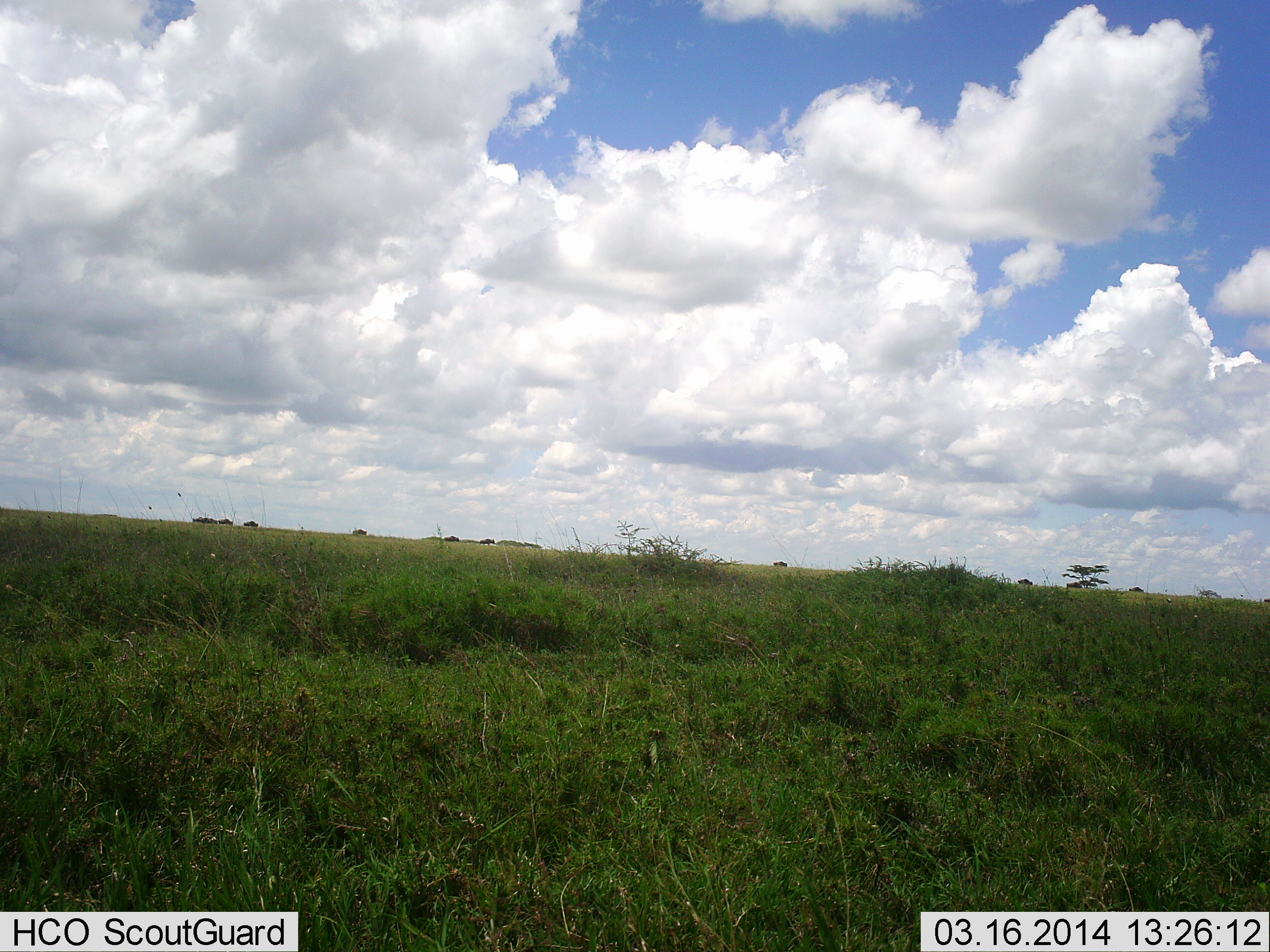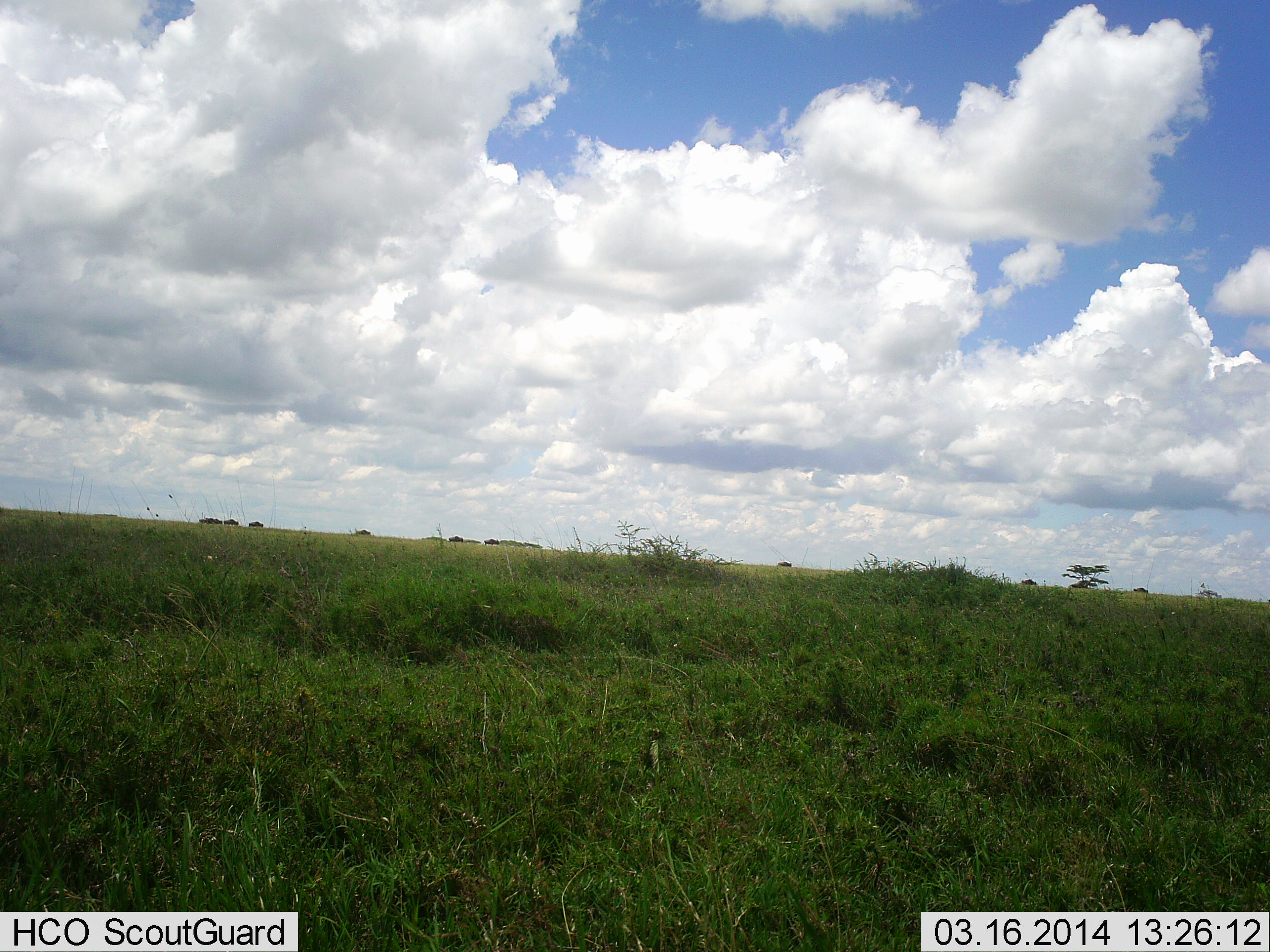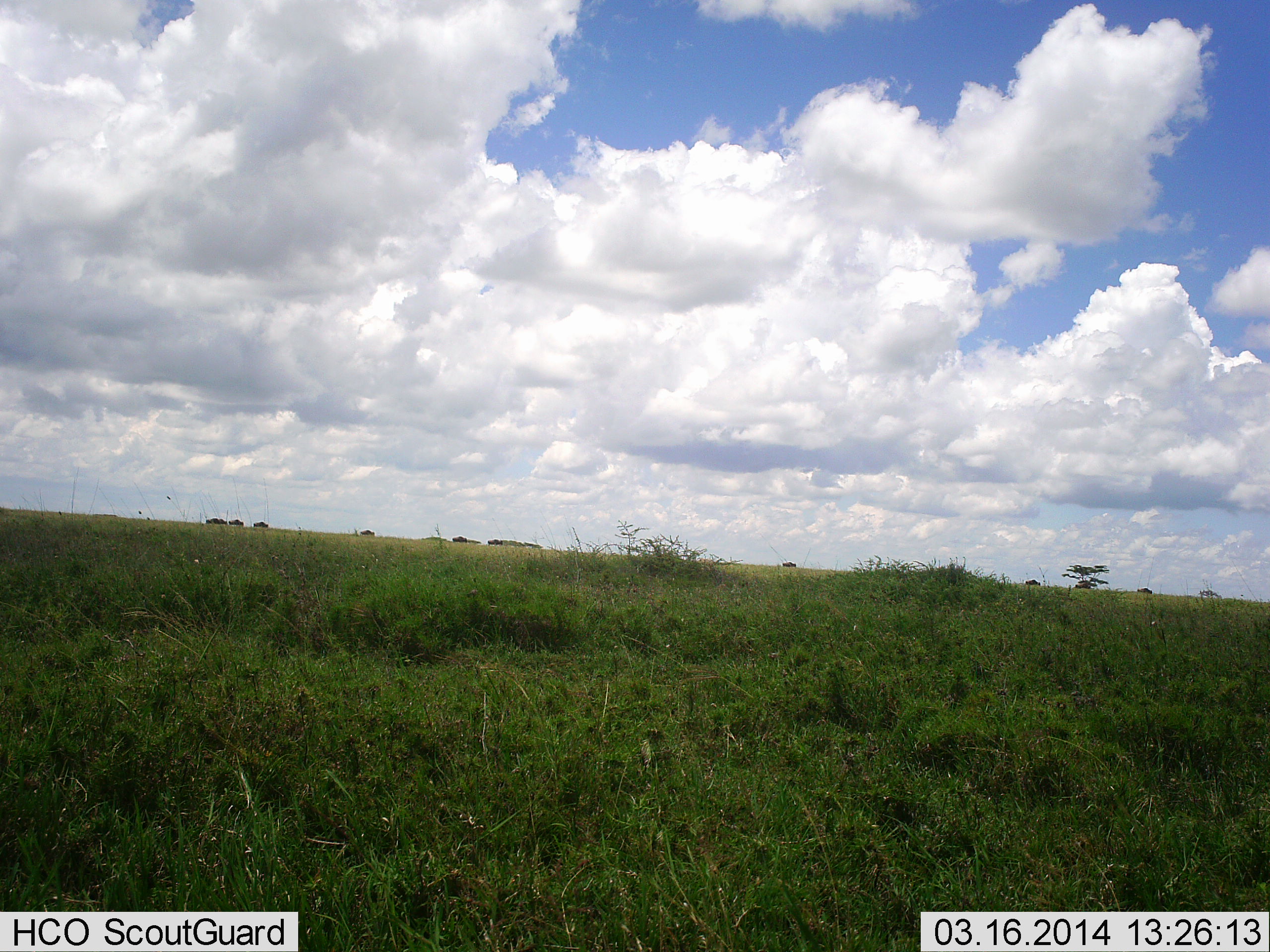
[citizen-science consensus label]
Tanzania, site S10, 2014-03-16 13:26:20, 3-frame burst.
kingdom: Animalia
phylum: Chordata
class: Mammalia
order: Artiodactyla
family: Bovidae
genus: Connochaetes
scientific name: Connochaetes taurinus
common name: blue wildebeest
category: wildebeest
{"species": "wildebeest (blue wildebeest) (Connochaetes taurinus)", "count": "11-50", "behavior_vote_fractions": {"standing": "0%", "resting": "0%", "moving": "100%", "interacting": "0%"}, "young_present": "0%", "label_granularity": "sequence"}